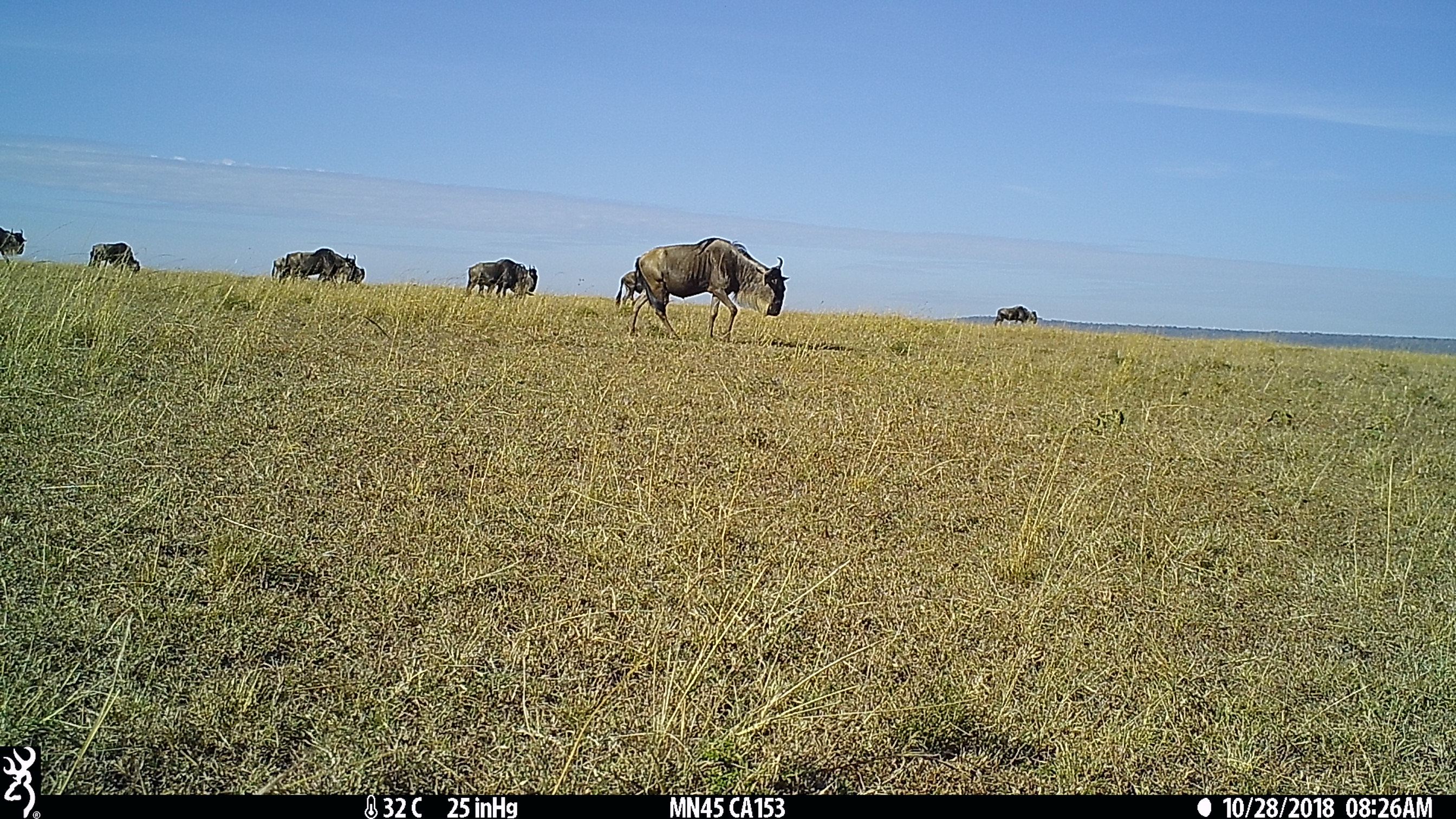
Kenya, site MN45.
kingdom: Animalia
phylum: Chordata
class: Mammalia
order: Artiodactyla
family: Bovidae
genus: Connochaetes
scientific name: Connochaetes taurinus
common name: blue wildebeest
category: wildebeest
Wildebeest (blue wildebeest) (Connochaetes taurinus).